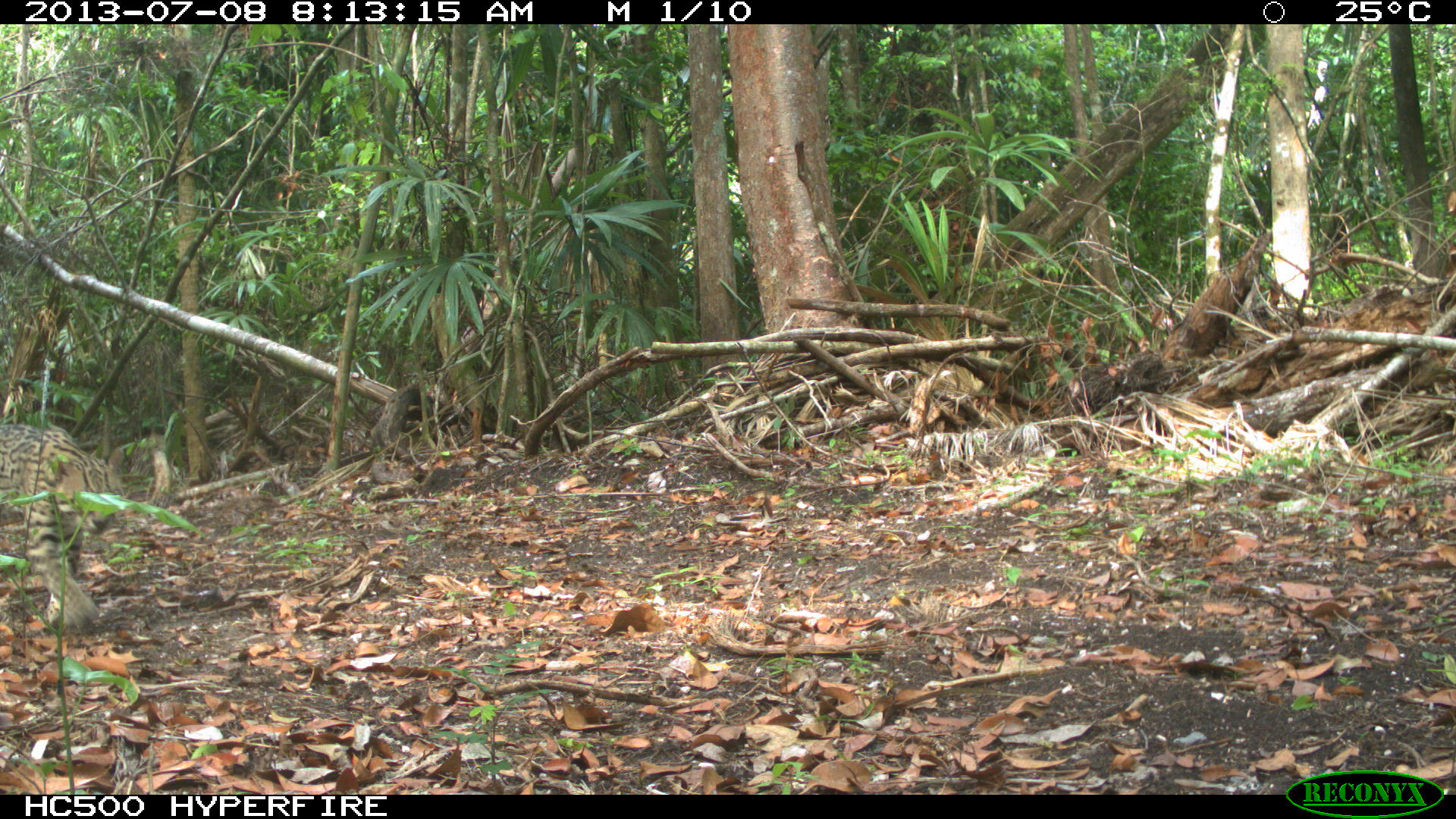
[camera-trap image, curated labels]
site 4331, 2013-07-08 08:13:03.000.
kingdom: Animalia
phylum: Chordata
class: Mammalia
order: Carnivora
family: Felidae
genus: Leopardus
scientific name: Leopardus pardalis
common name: ocelot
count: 1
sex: male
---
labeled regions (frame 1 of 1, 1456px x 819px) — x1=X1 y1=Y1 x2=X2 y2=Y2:
leopardus pardalis: x1=0 y1=424 x2=124 y2=632